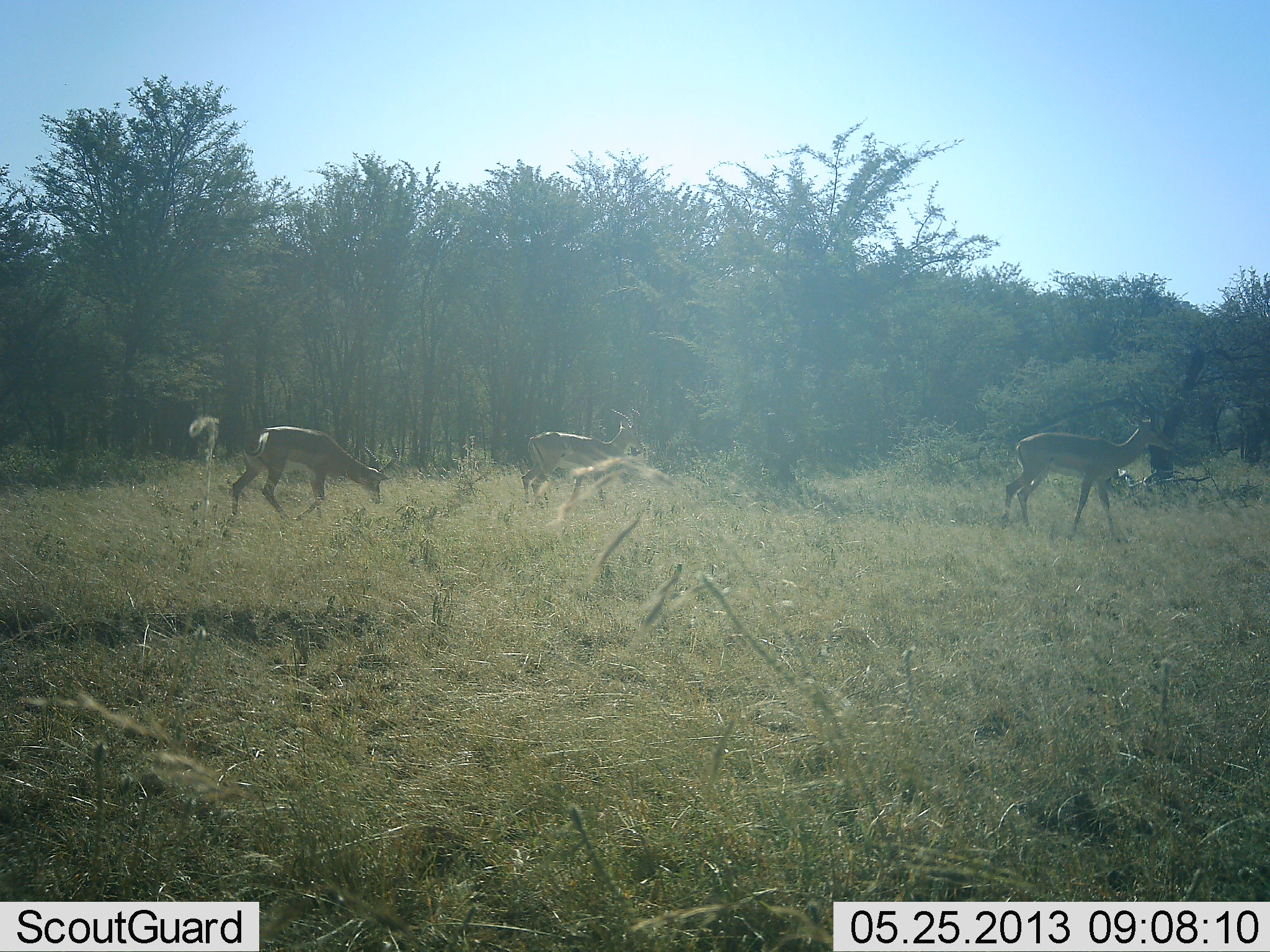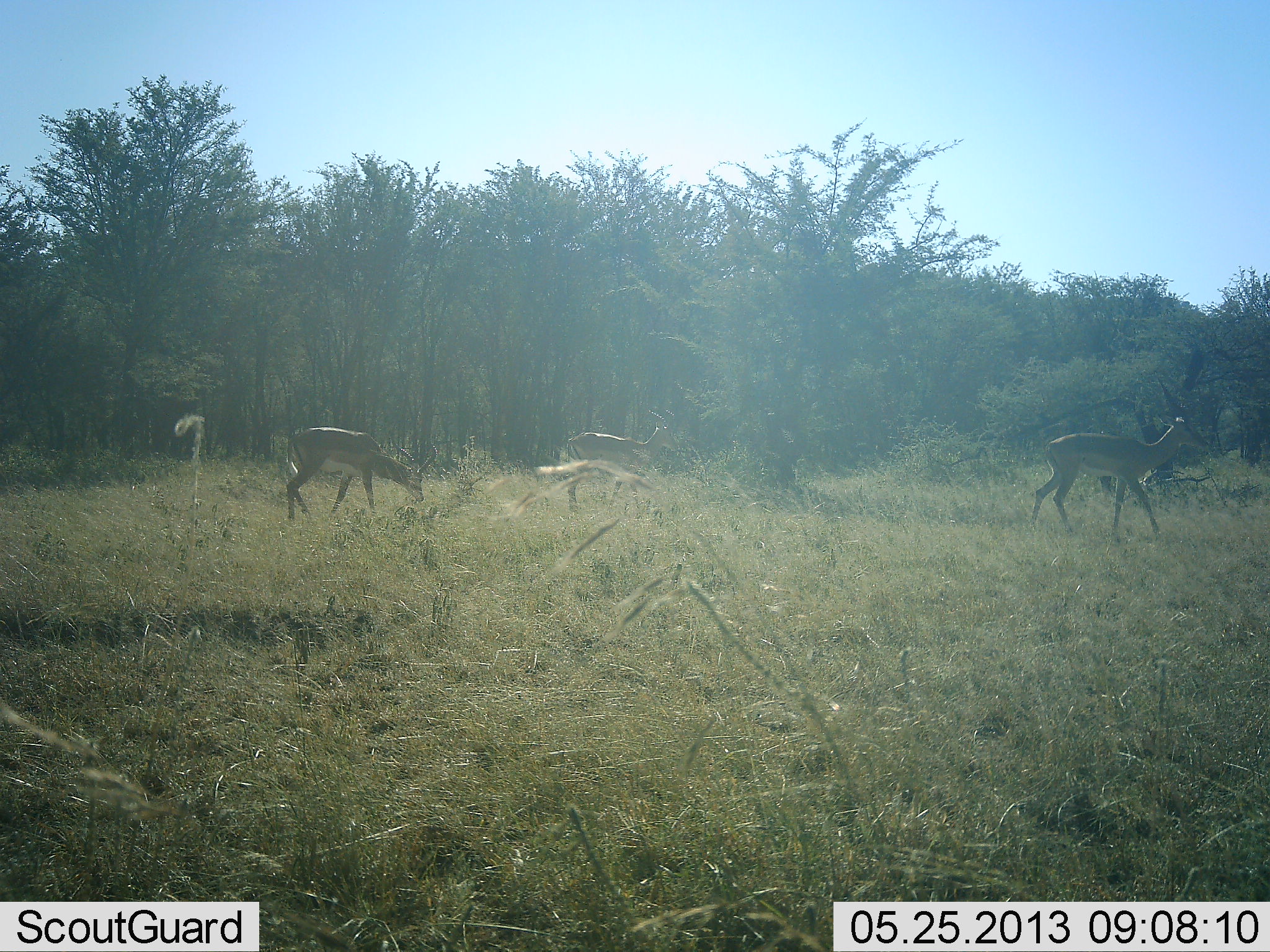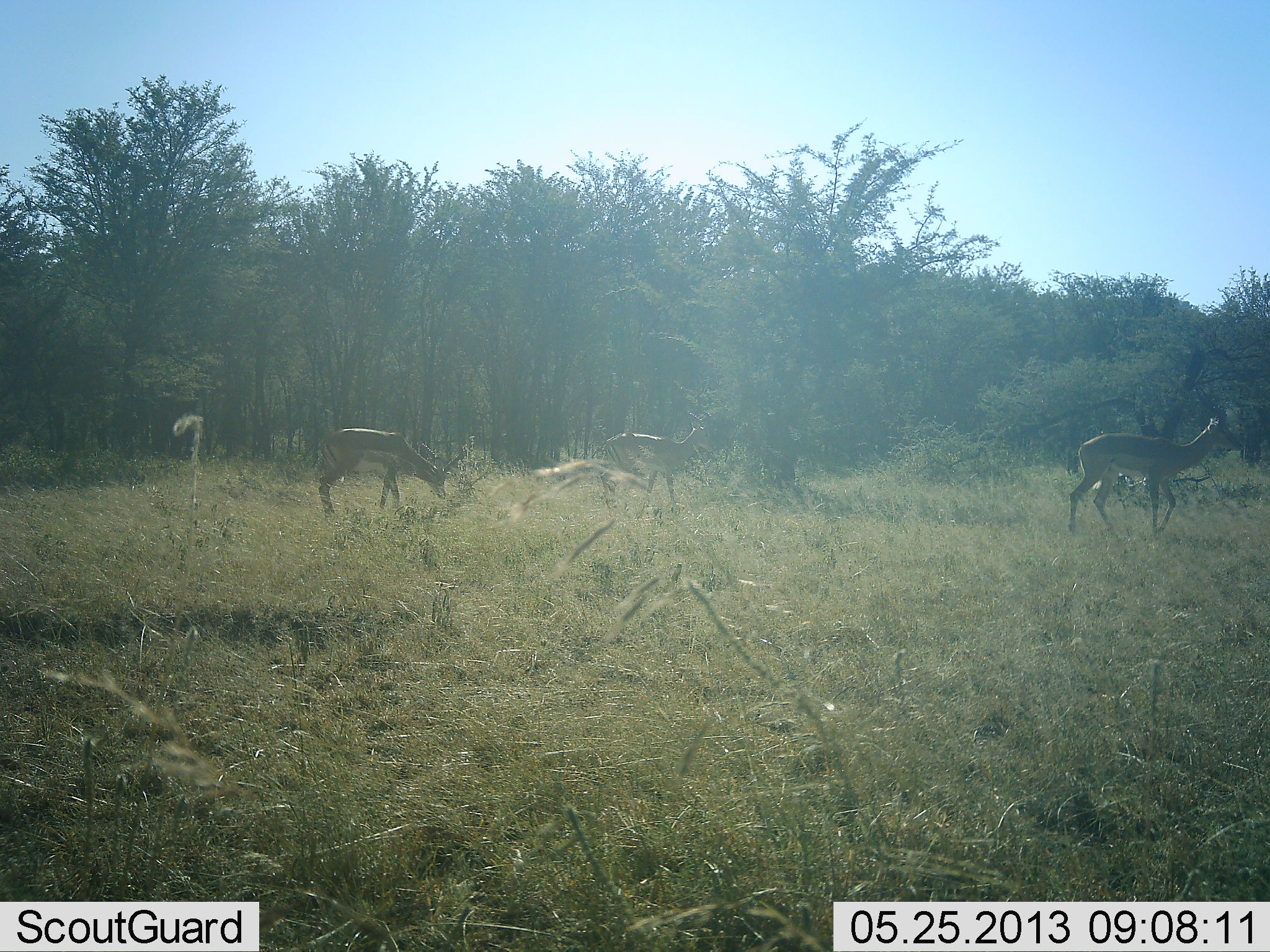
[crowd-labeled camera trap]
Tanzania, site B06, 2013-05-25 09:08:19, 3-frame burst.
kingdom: Animalia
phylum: Chordata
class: Mammalia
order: Artiodactyla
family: Bovidae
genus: Aepyceros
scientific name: Aepyceros melampus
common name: impala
Impala (Aepyceros melampus), count 3. Behavior (volunteer vote fractions): standing 0%, resting 0%, moving 100%, interacting 0%. Young present (vote fraction): 0%. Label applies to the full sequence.